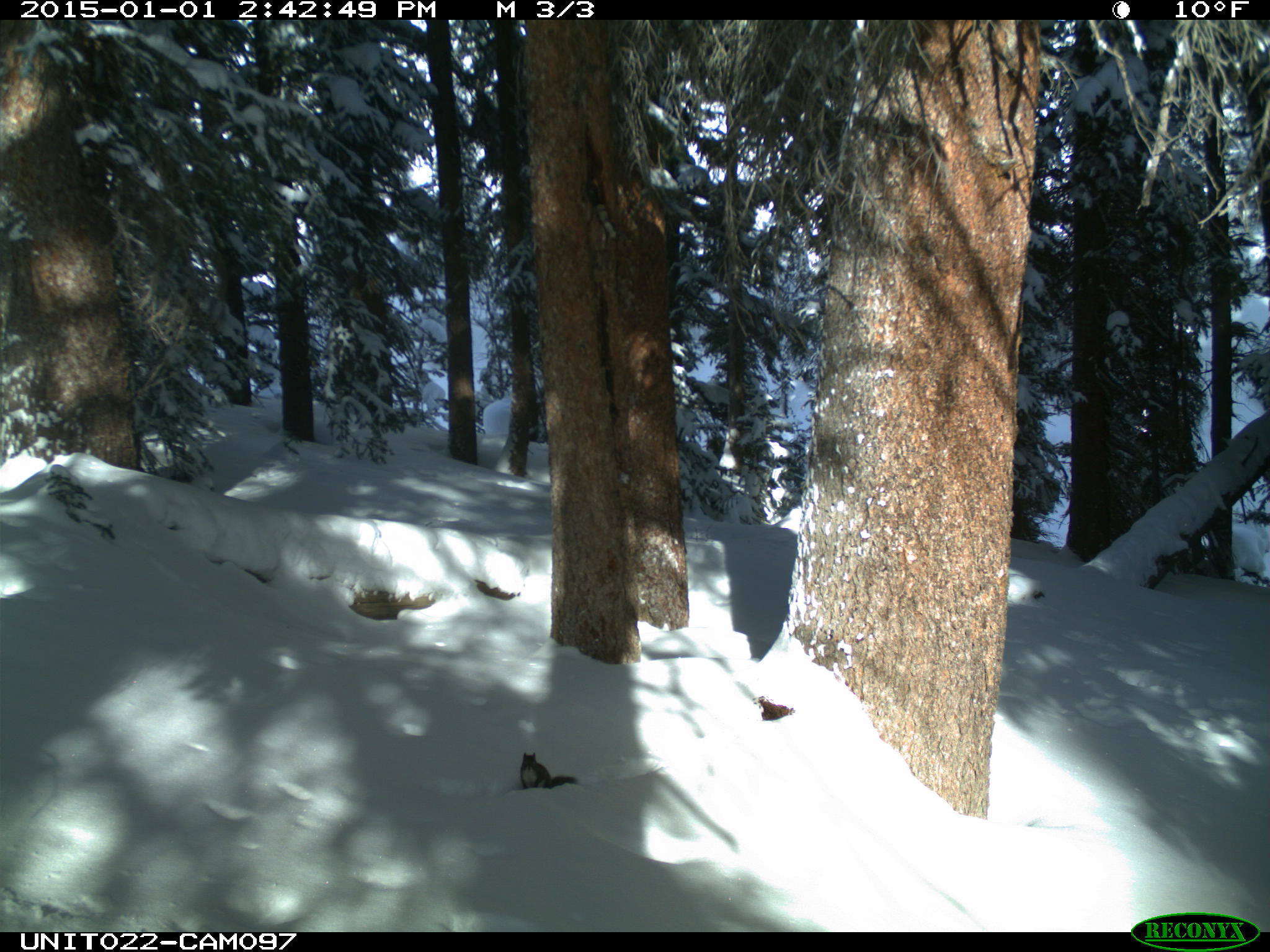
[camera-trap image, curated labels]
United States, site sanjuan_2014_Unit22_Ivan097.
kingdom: Animalia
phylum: Chordata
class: Mammalia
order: Rodentia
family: Sciuridae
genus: Tamiasciurus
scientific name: Tamiasciurus hudsonicus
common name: american red squirrel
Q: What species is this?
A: Tamiasciurus hudsonicus (american red squirrel).